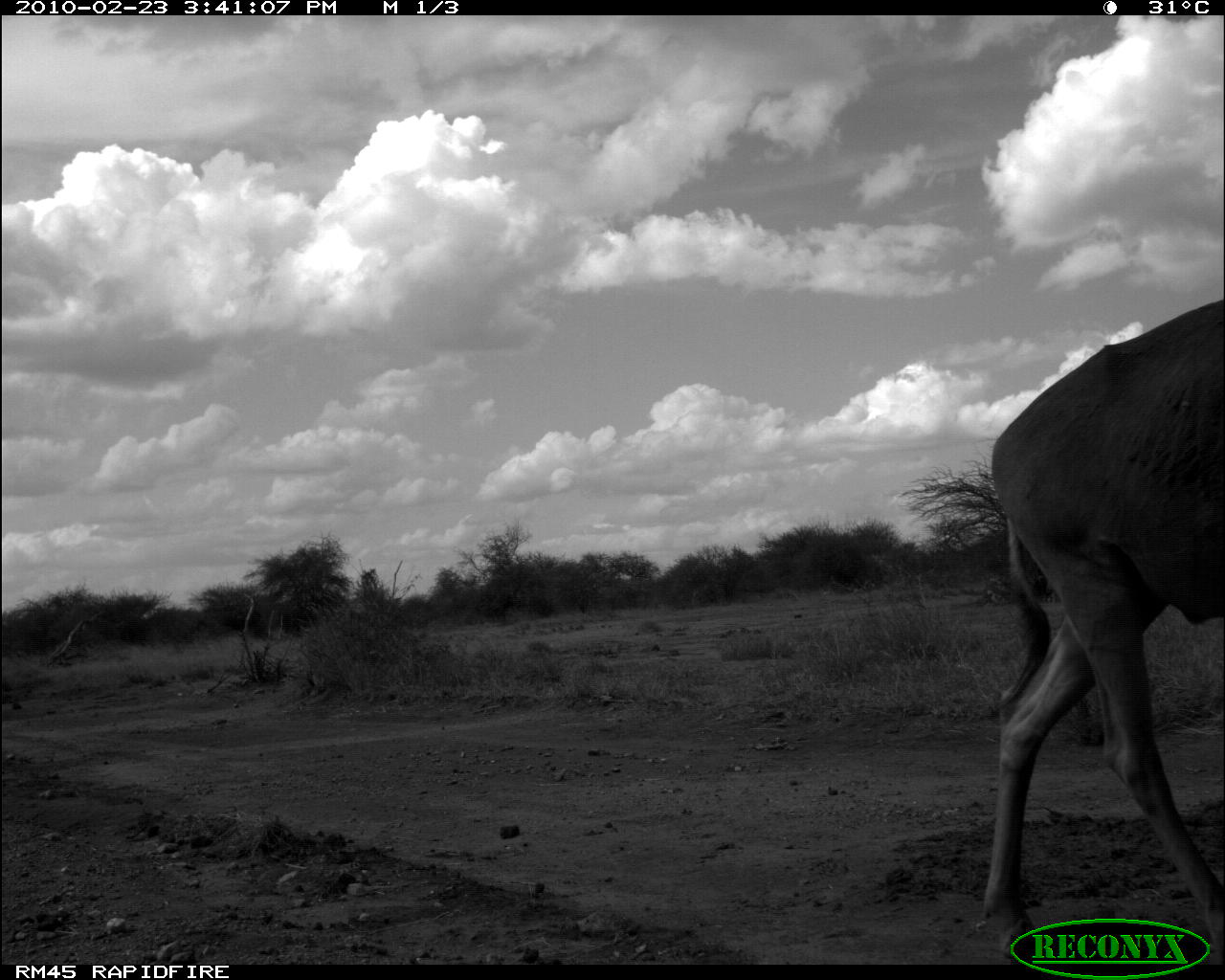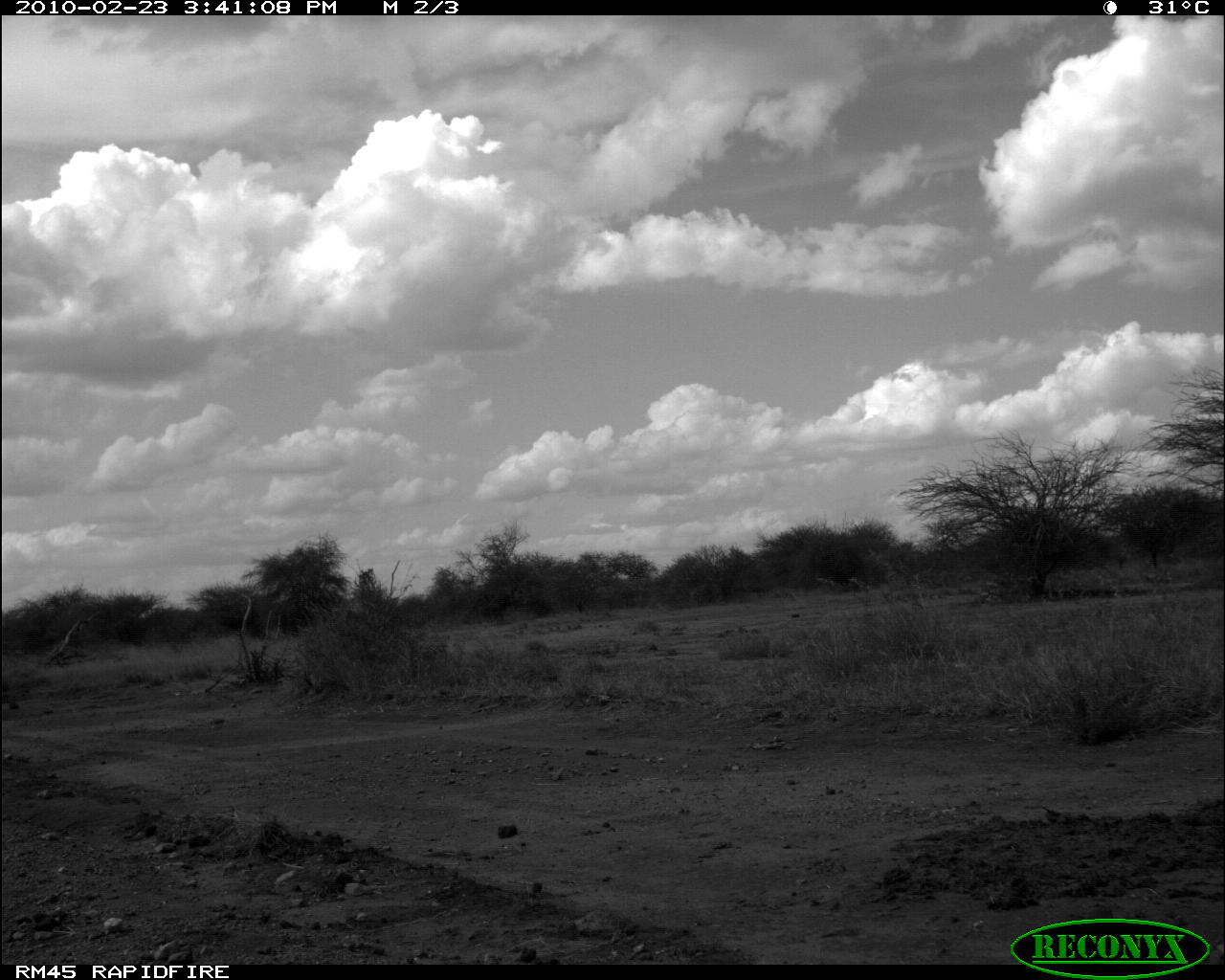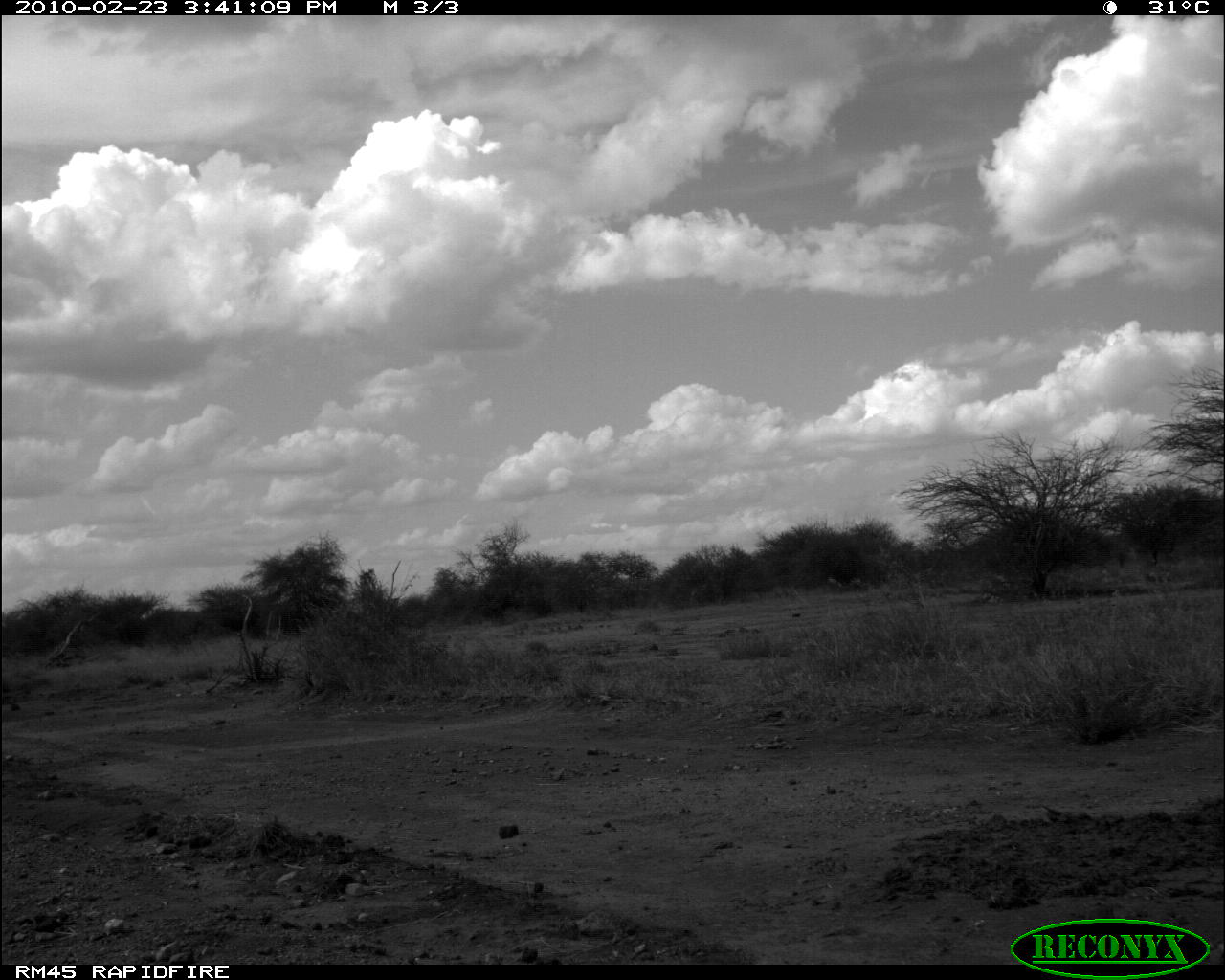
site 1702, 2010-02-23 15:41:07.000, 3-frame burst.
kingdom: Animalia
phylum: Chordata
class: Mammalia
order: Artiodactyla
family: Bovidae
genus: Alcelaphus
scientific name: Alcelaphus buselaphus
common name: hartebeest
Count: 1.